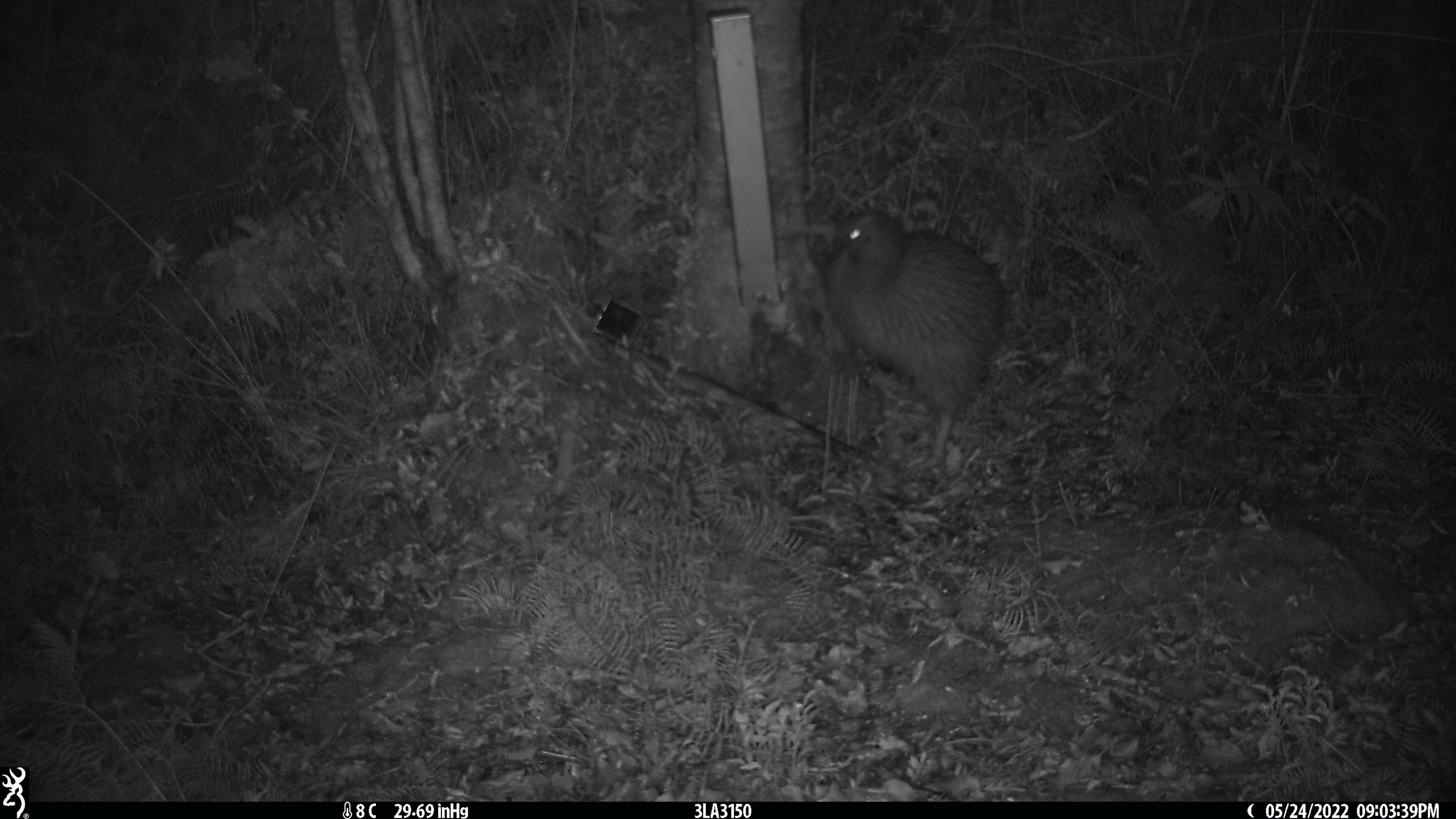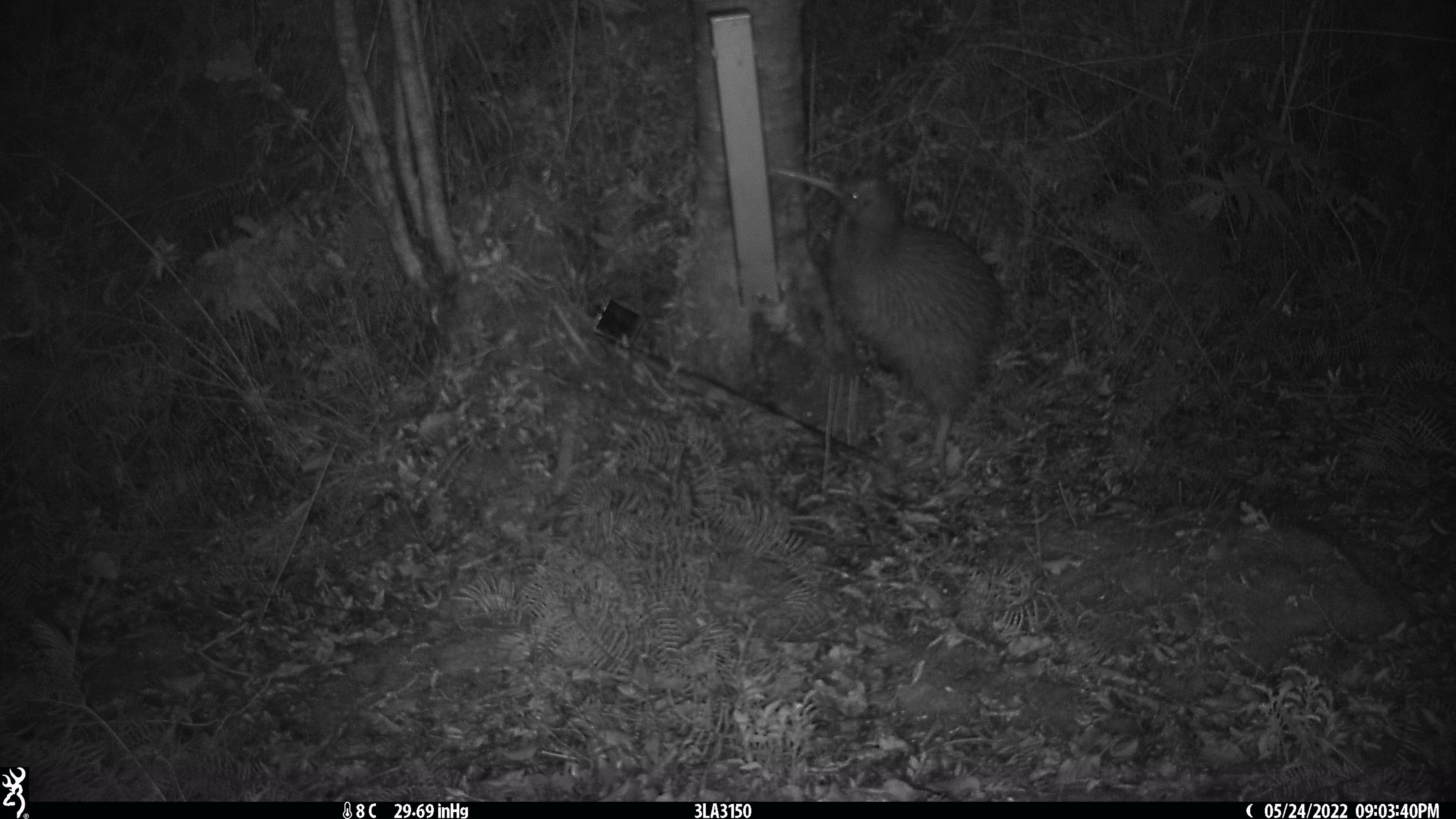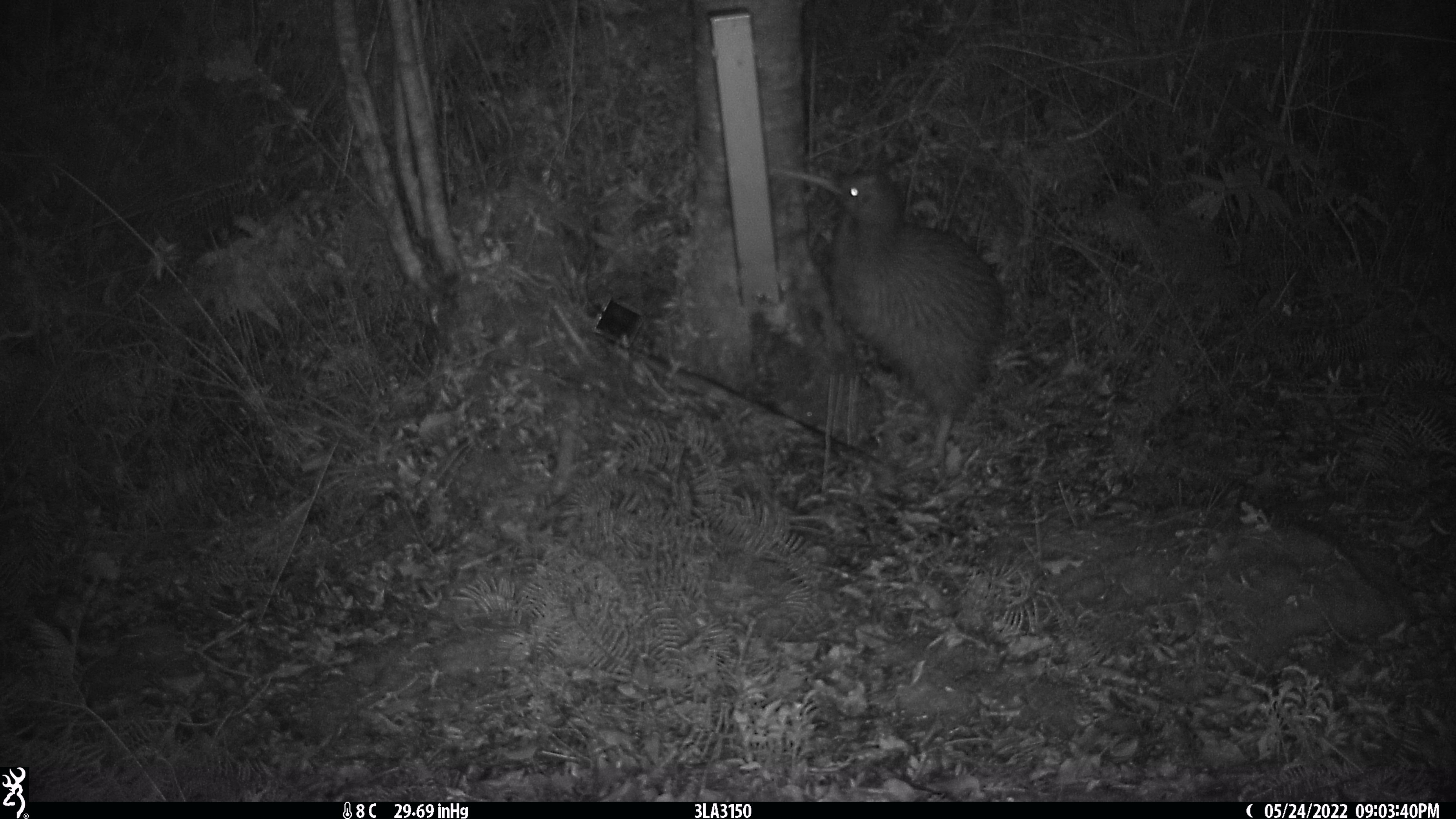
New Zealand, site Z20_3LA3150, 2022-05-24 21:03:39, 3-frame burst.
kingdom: Animalia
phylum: Chordata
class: Aves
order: Apterygiformes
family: Apterygidae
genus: Apteryx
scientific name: Apteryx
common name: kiwi